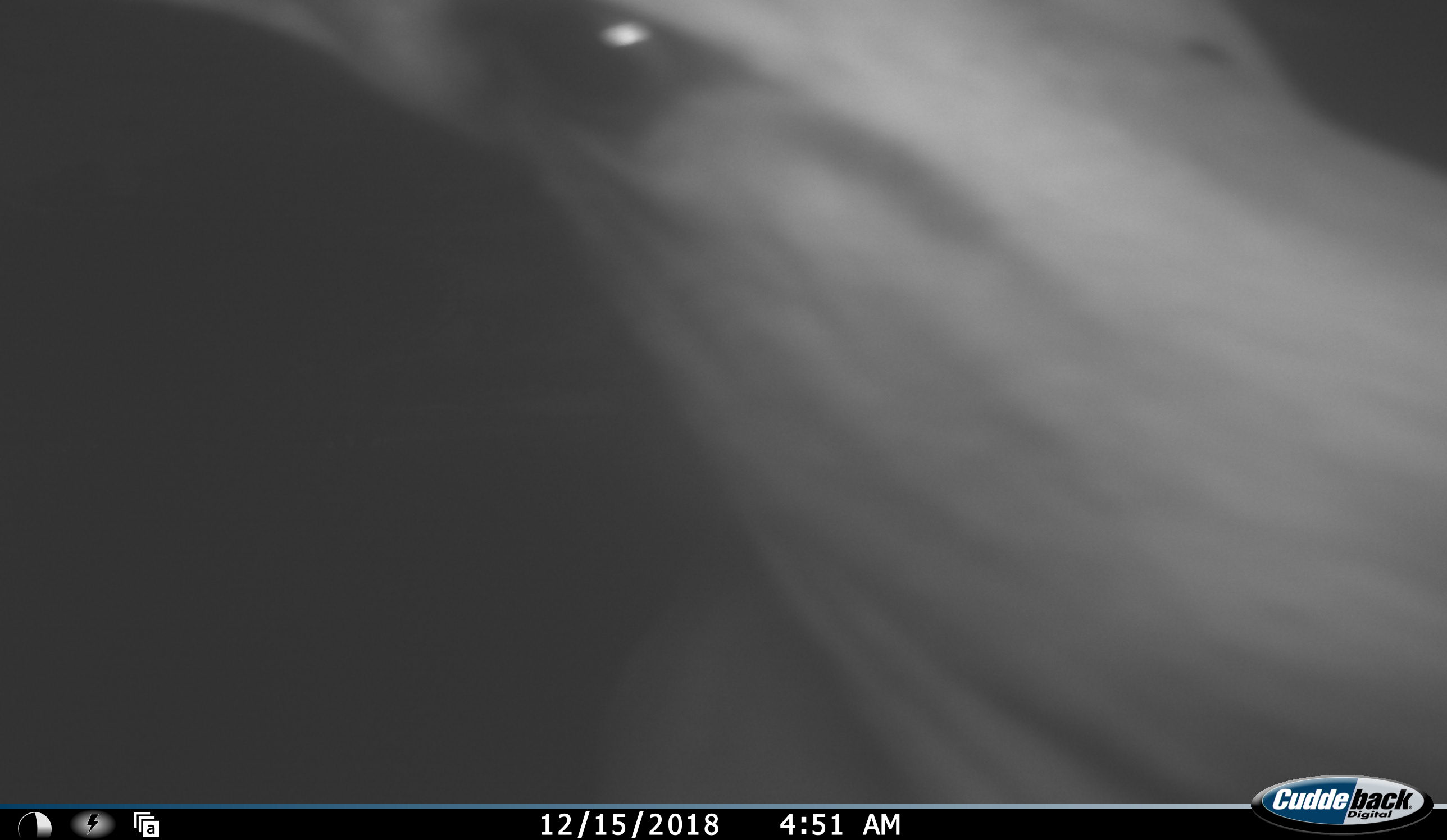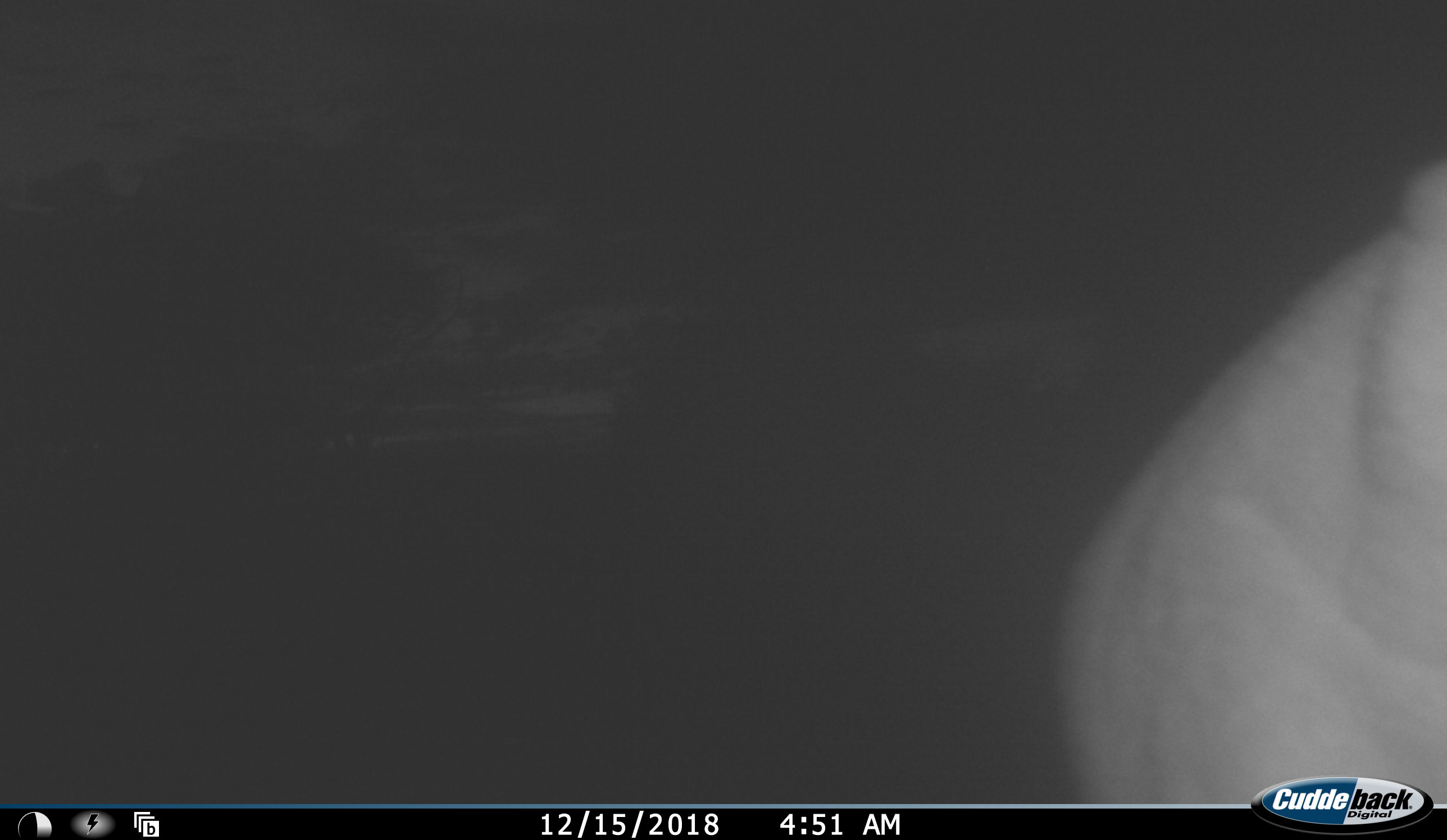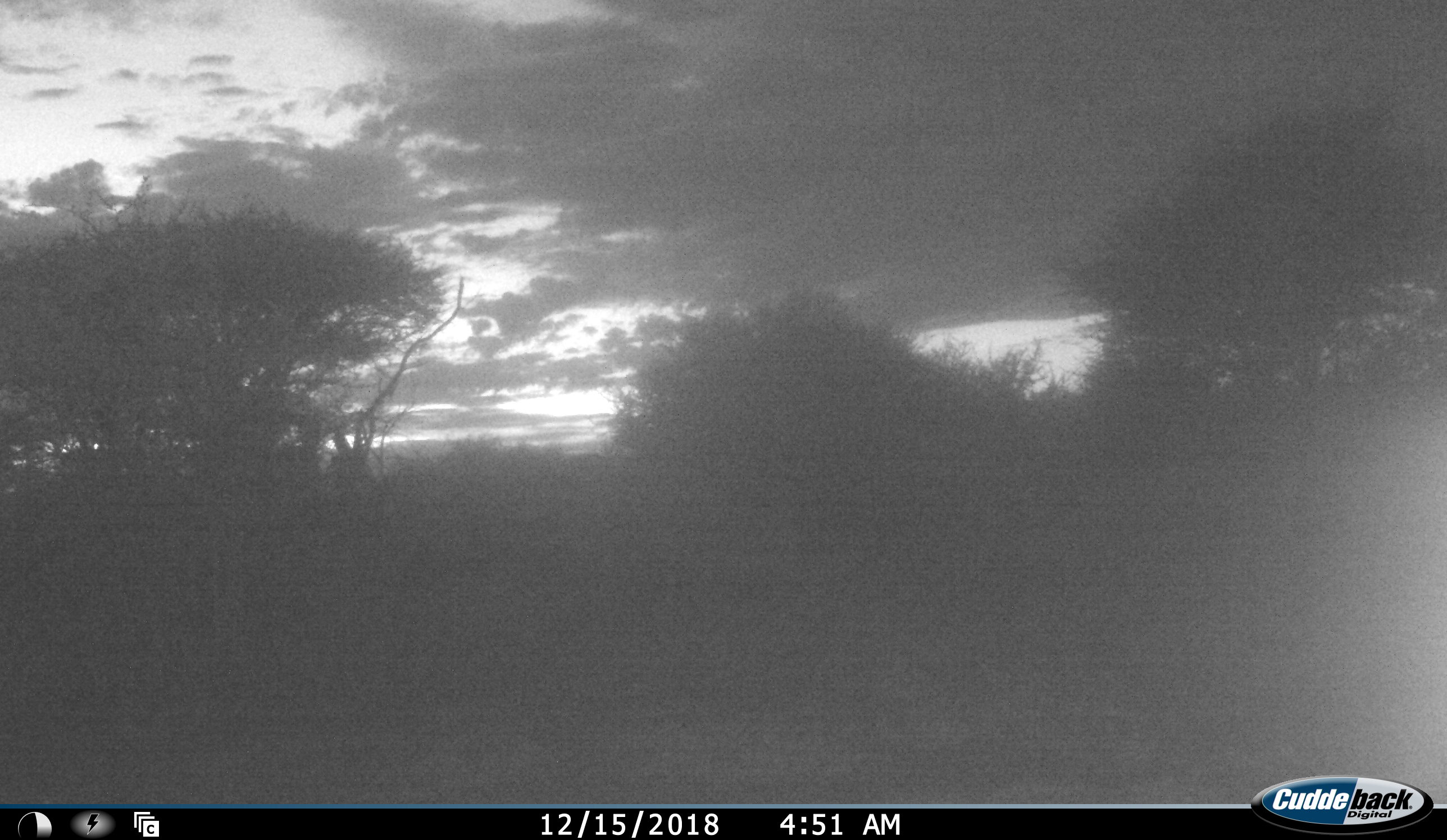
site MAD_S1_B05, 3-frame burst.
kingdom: Animalia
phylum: Chordata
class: Mammalia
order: Artiodactyla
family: Bovidae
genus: Aepyceros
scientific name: Aepyceros melampus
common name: impala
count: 1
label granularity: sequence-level